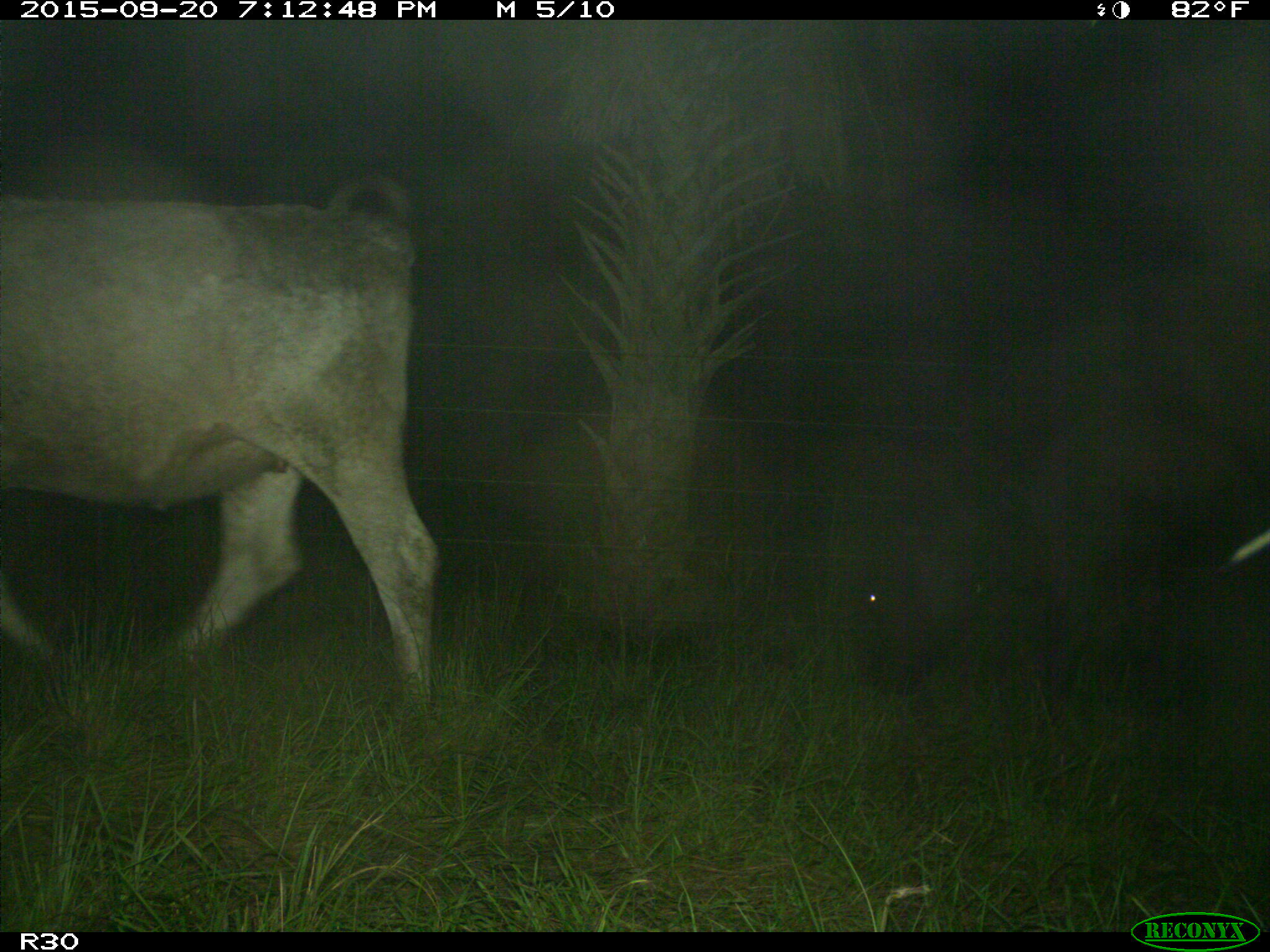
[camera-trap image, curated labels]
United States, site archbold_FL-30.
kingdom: Animalia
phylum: Chordata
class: Mammalia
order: Artiodactyla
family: Bovidae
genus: Bos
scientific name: Bos taurus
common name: domestic cow